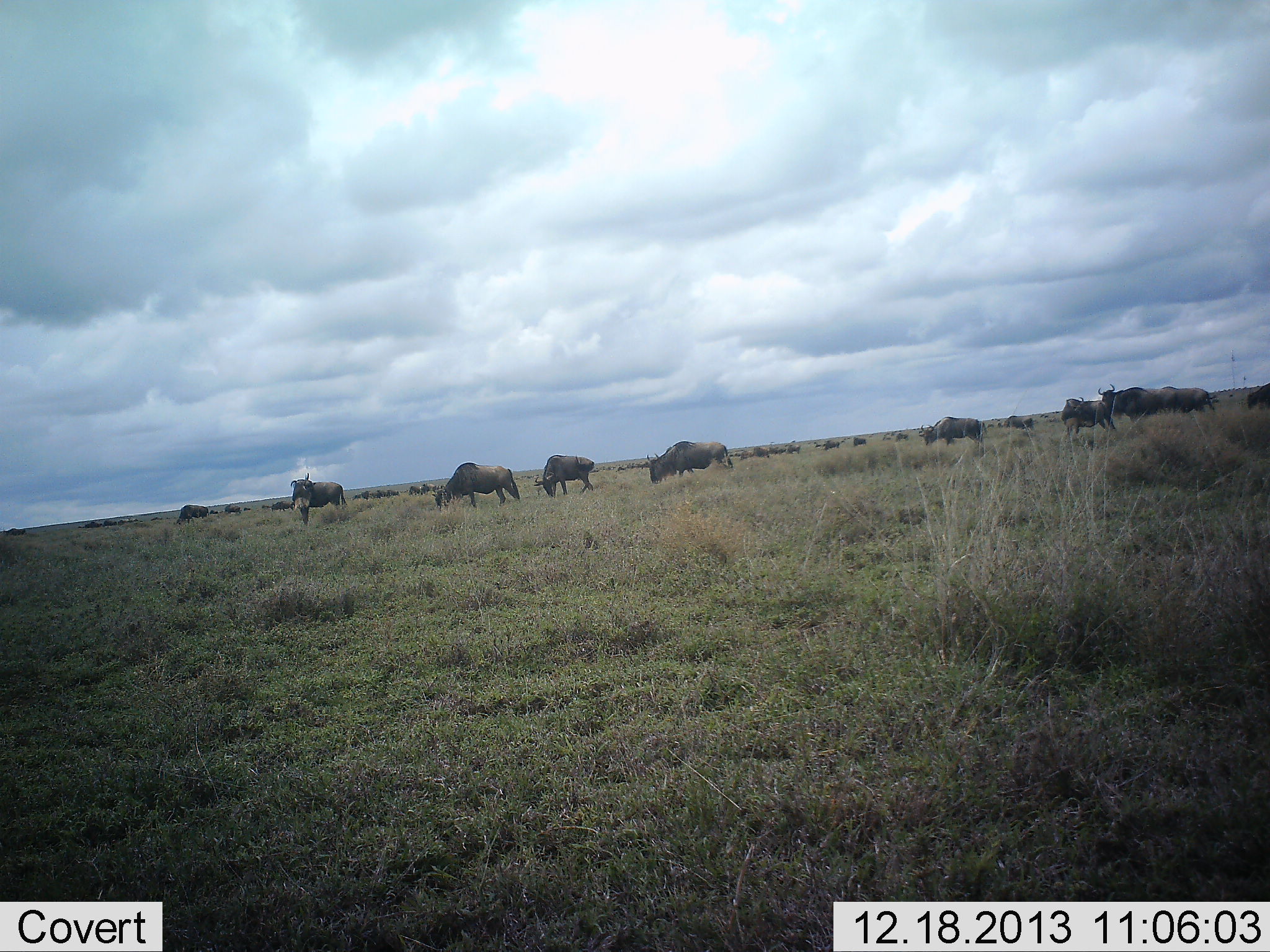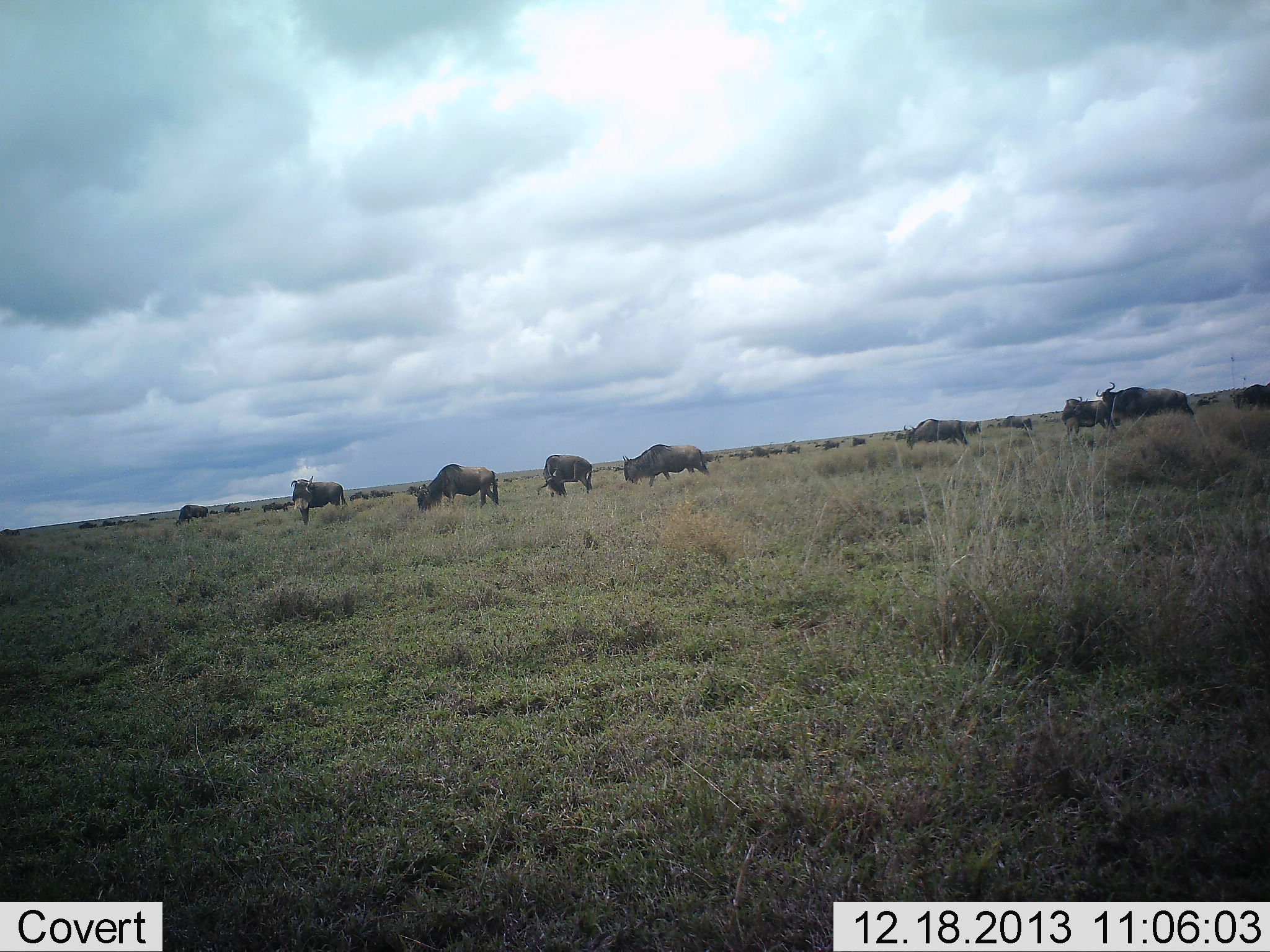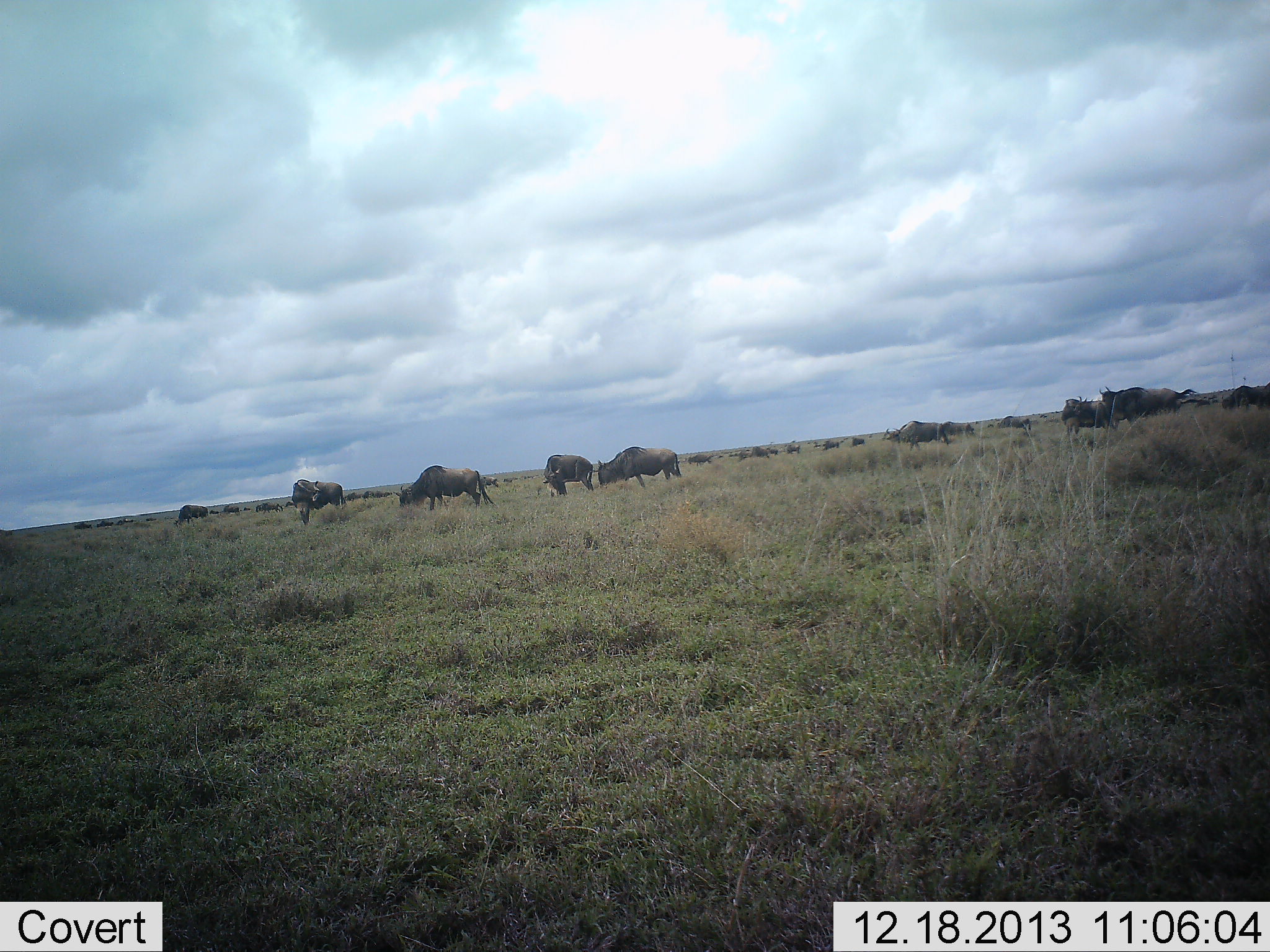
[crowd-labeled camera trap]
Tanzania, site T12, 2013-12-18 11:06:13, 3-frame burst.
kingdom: Animalia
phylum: Chordata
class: Mammalia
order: Artiodactyla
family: Bovidae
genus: Connochaetes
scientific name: Connochaetes taurinus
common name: blue wildebeest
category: wildebeest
Wildebeest (blue wildebeest) (Connochaetes taurinus), count 11-50. Behavior (volunteer vote fractions): standing 50%, resting 0%, moving 50%, interacting 10%. Young present (vote fraction): 0%. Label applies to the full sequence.